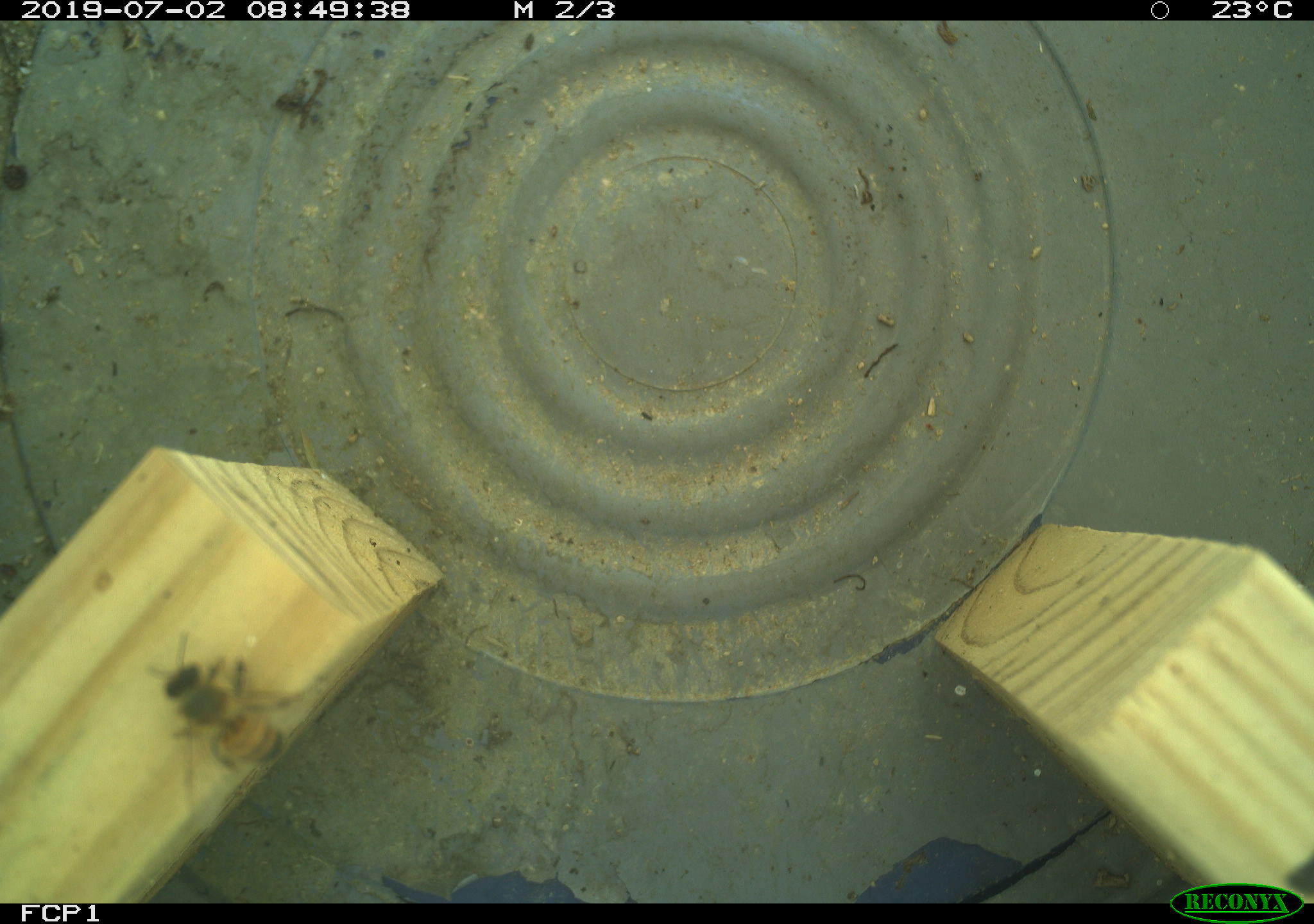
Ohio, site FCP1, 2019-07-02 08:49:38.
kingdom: Animalia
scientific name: Animalia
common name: animal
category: invertebrate